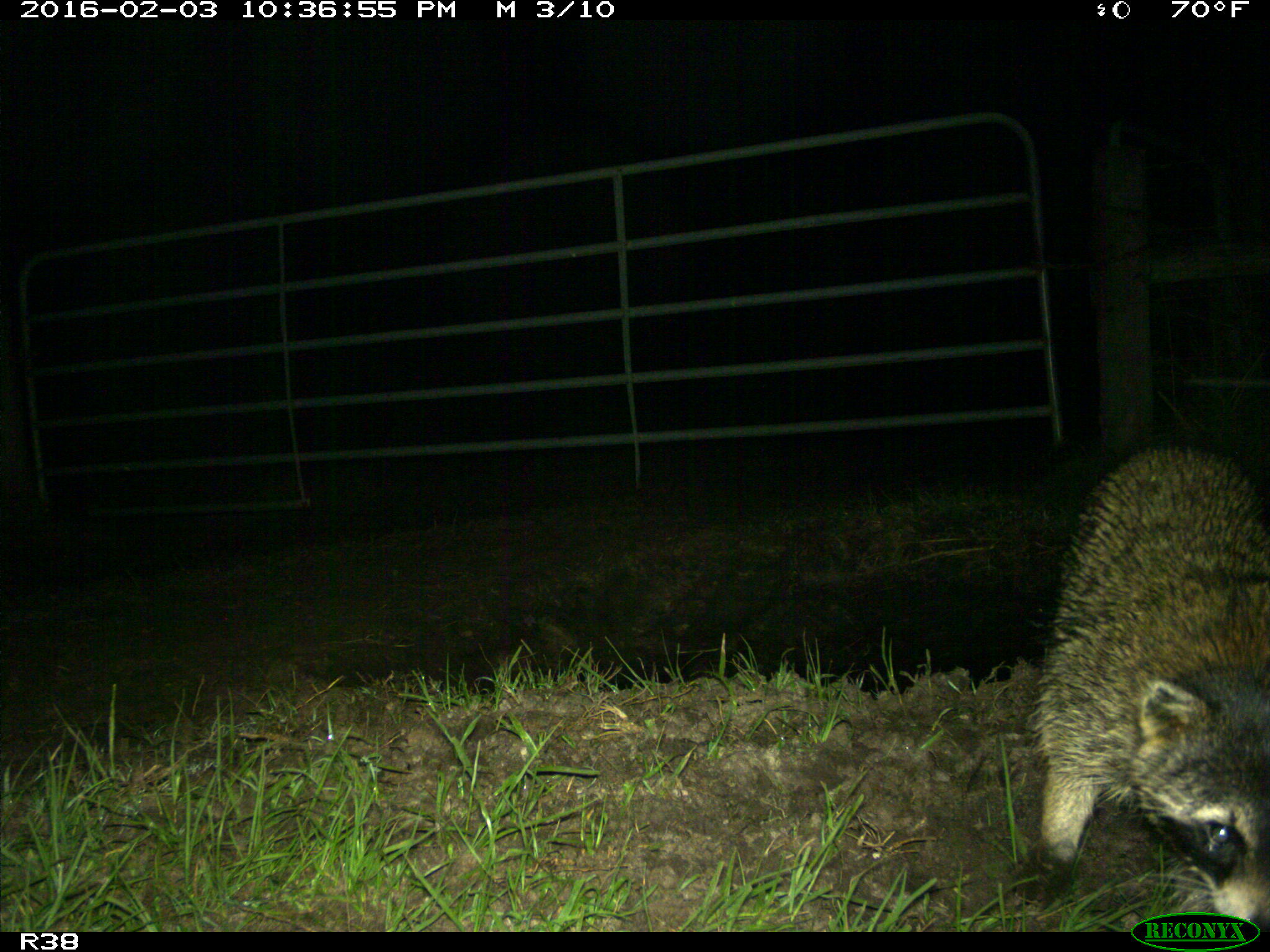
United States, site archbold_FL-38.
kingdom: Animalia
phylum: Chordata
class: Mammalia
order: Carnivora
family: Procyonidae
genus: Procyon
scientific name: Procyon lotor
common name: common raccoon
Procyon lotor (common raccoon).